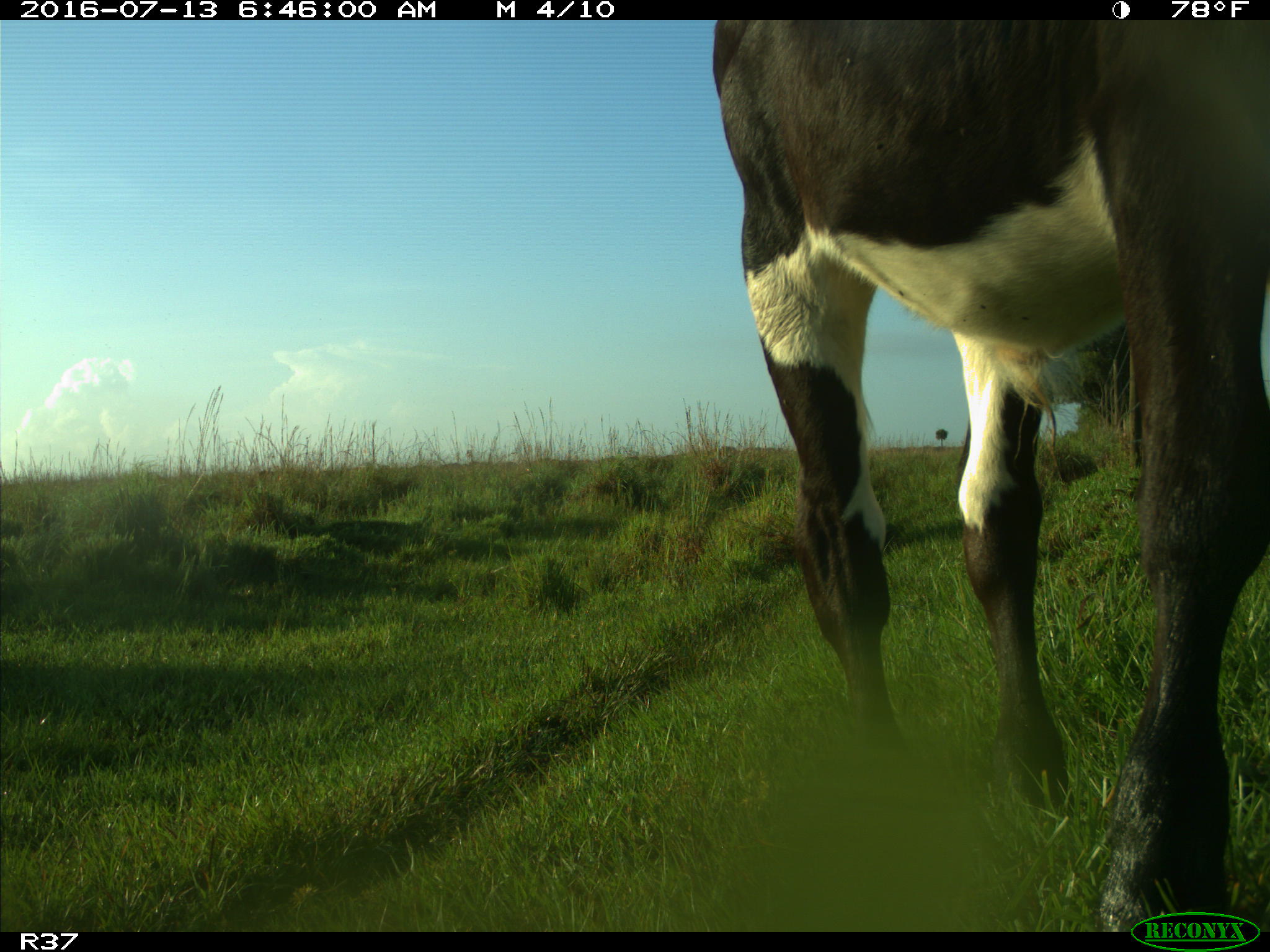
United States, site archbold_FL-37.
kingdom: Animalia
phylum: Chordata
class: Mammalia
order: Artiodactyla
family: Bovidae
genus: Bos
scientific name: Bos taurus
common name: domestic cow